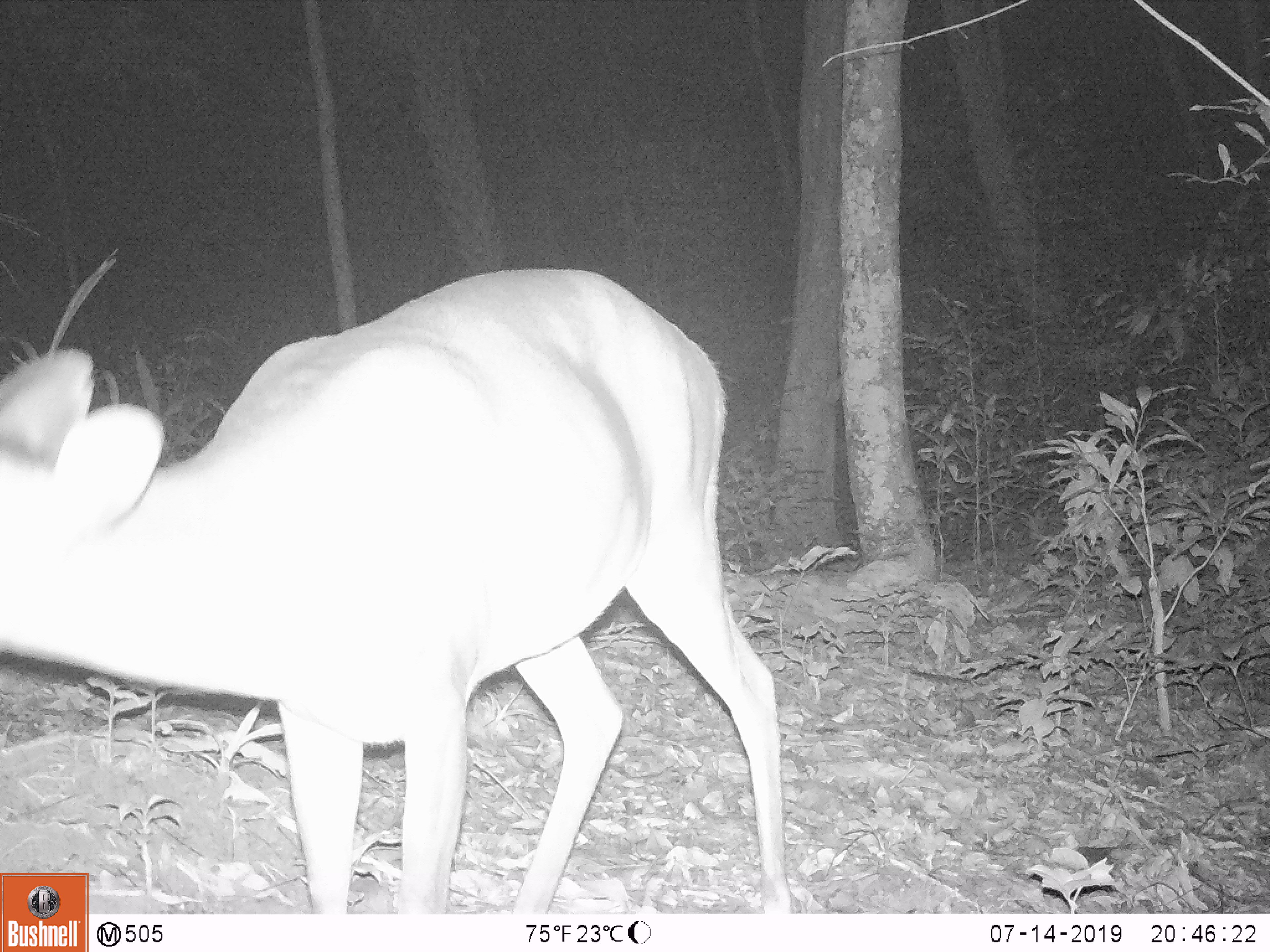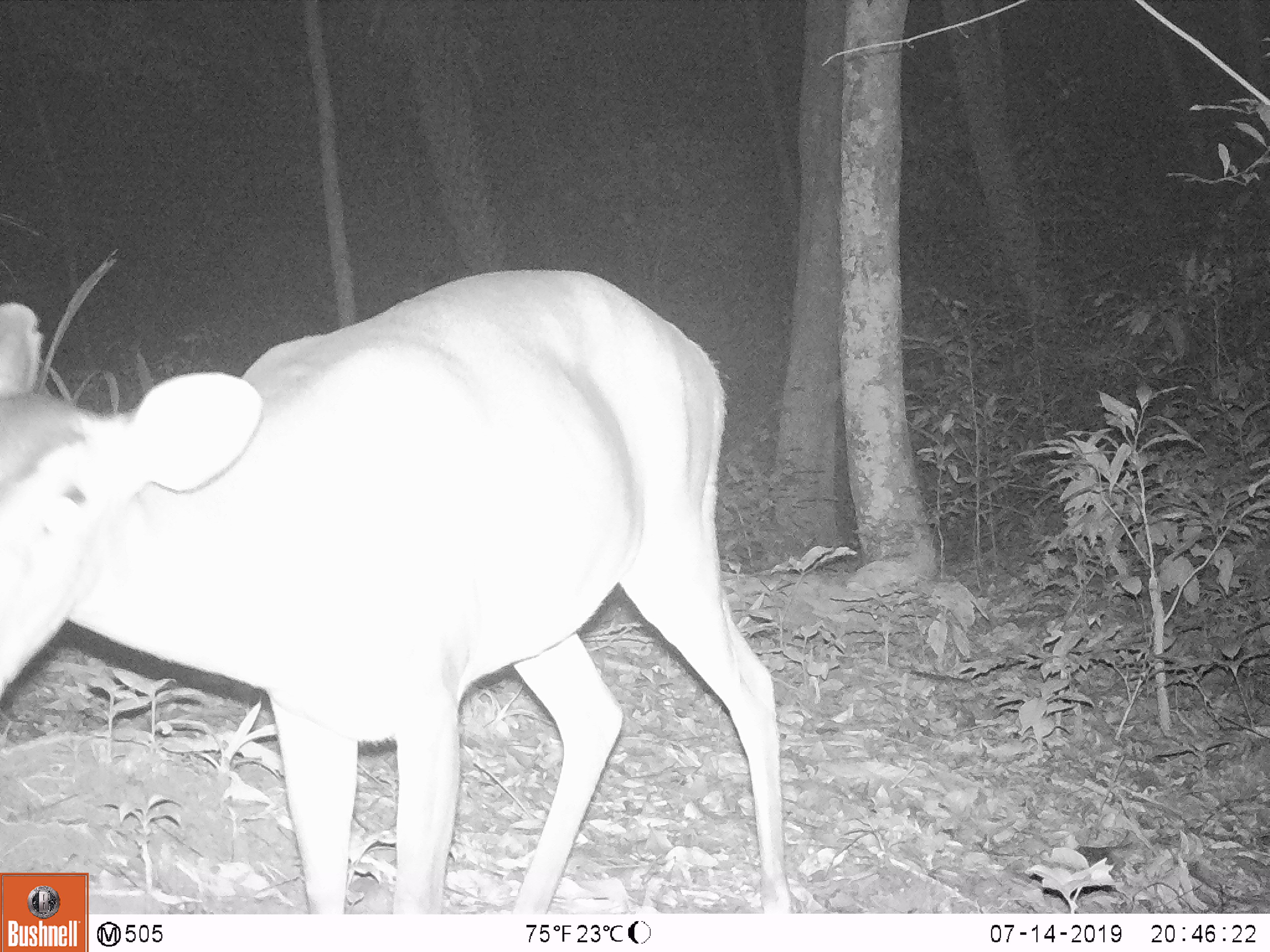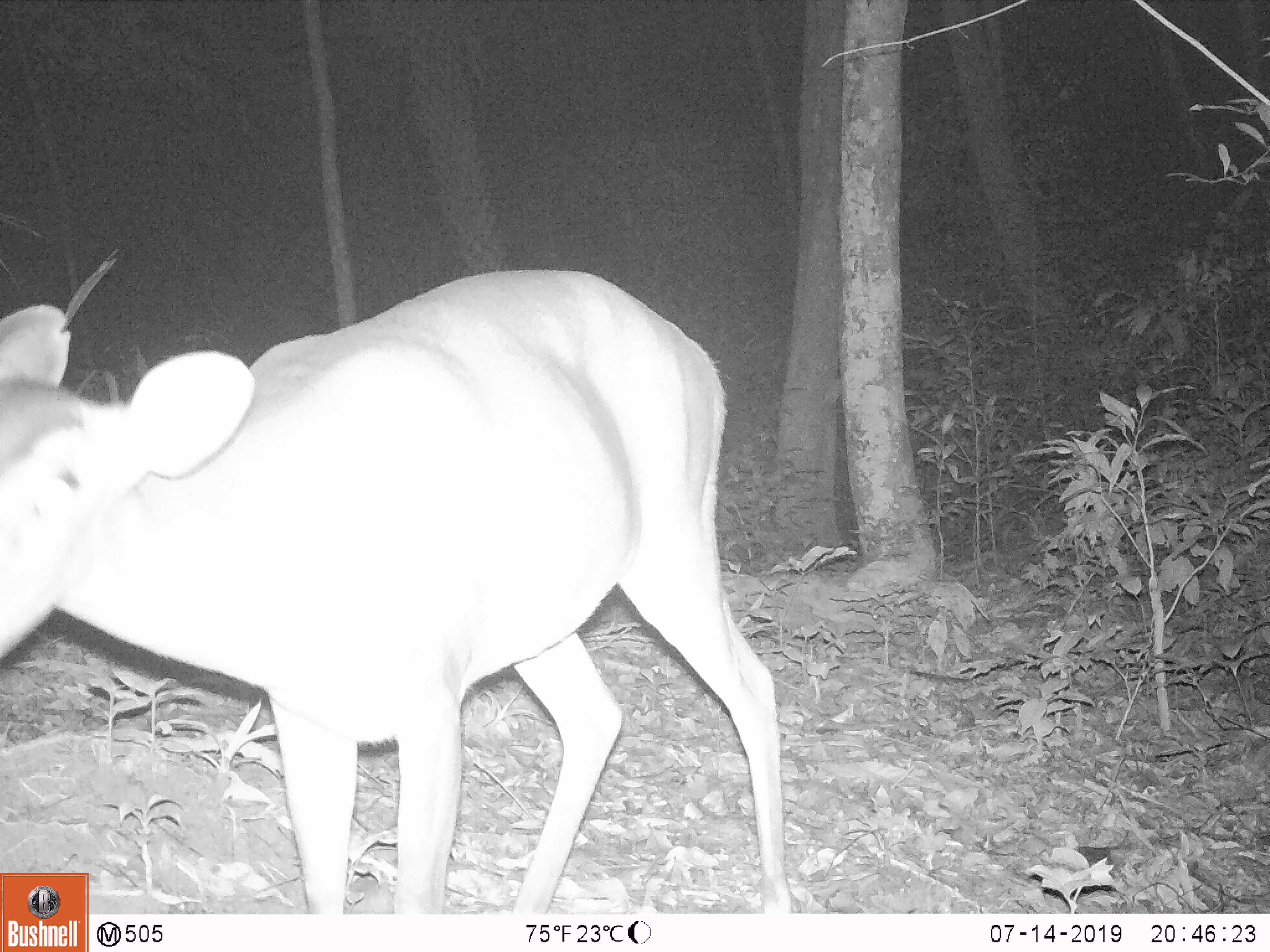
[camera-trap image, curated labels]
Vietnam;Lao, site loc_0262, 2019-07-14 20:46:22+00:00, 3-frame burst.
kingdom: Animalia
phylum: Chordata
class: Mammalia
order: Artiodactyla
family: Cervidae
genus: Muntiacus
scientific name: Muntiacus vuquangensis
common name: large-antlered muntjac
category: large antlered muntjac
Large antlered muntjac (large-antlered muntjac) (Muntiacus vuquangensis). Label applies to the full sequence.